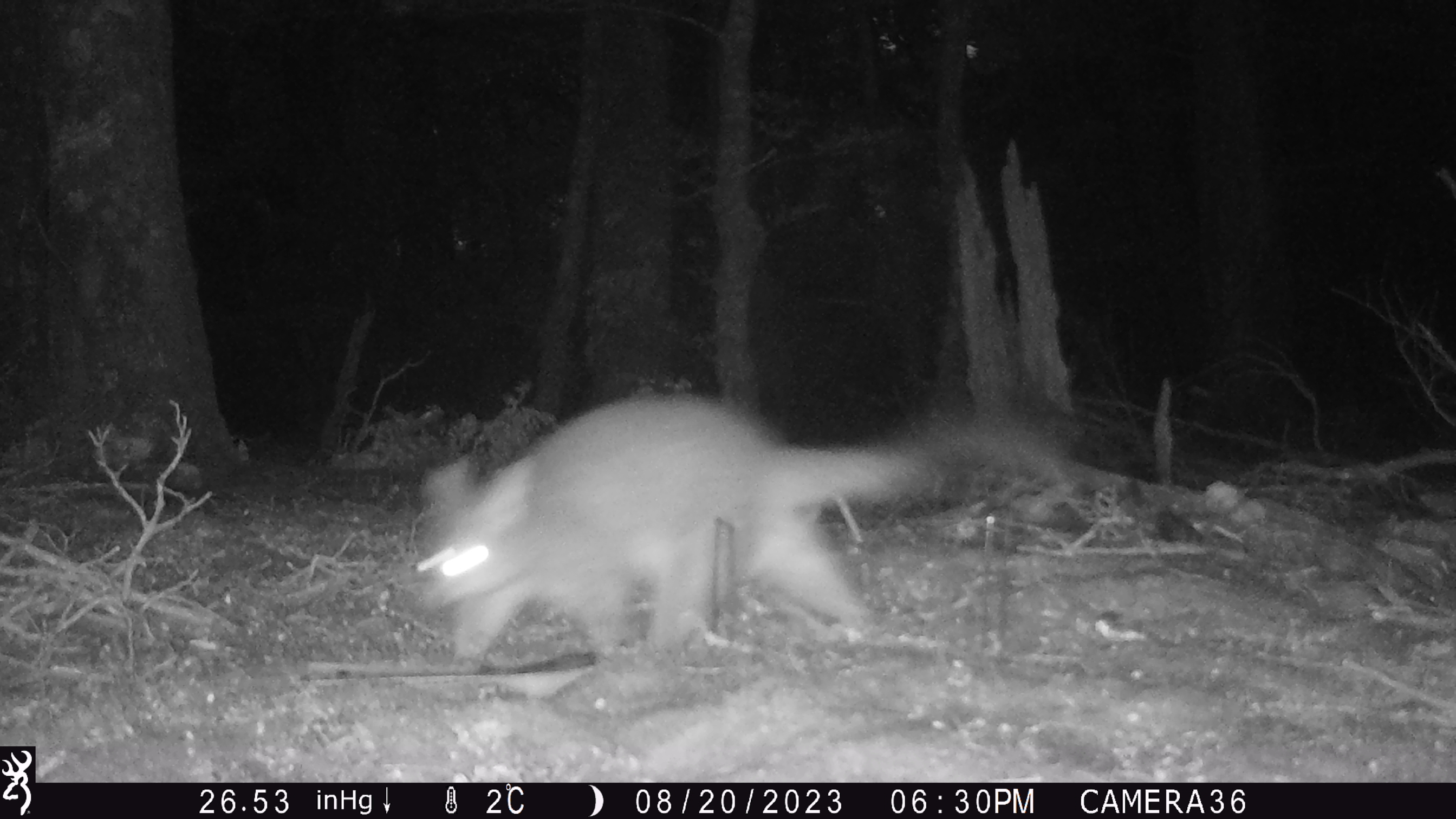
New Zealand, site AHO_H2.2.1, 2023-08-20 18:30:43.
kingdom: Animalia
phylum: Chordata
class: Mammalia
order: Carnivora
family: Mustelidae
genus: Mustela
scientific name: Mustela erminea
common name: stoat